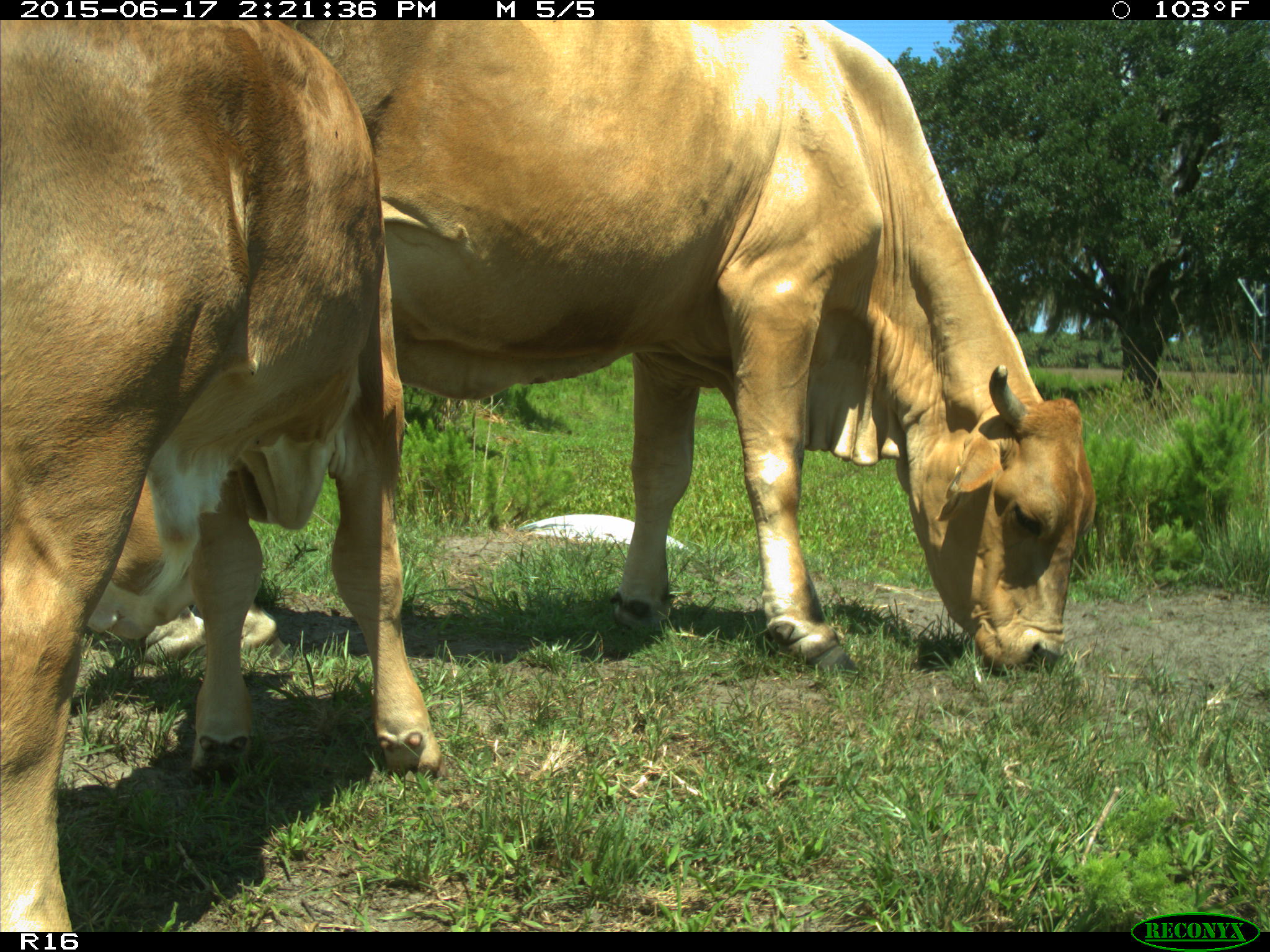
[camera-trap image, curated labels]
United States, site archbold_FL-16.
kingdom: Animalia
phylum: Chordata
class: Mammalia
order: Artiodactyla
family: Bovidae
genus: Bos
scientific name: Bos taurus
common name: domestic cow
Bos taurus (domestic cow).